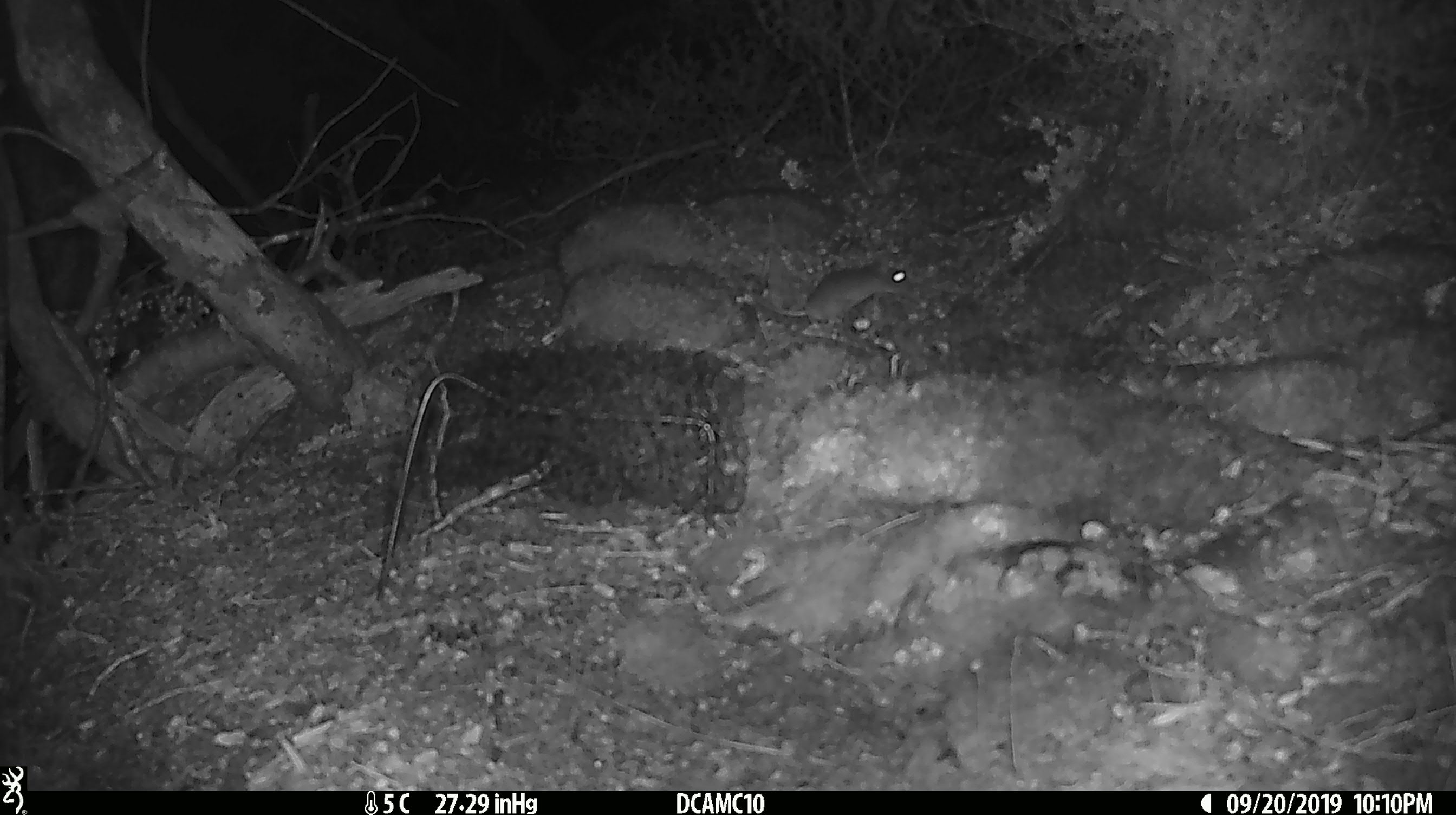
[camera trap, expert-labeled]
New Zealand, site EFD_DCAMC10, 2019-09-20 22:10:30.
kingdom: Animalia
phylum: Chordata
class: Mammalia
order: Rodentia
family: Muridae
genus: Mus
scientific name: Mus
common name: mouse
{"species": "mouse (Mus)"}